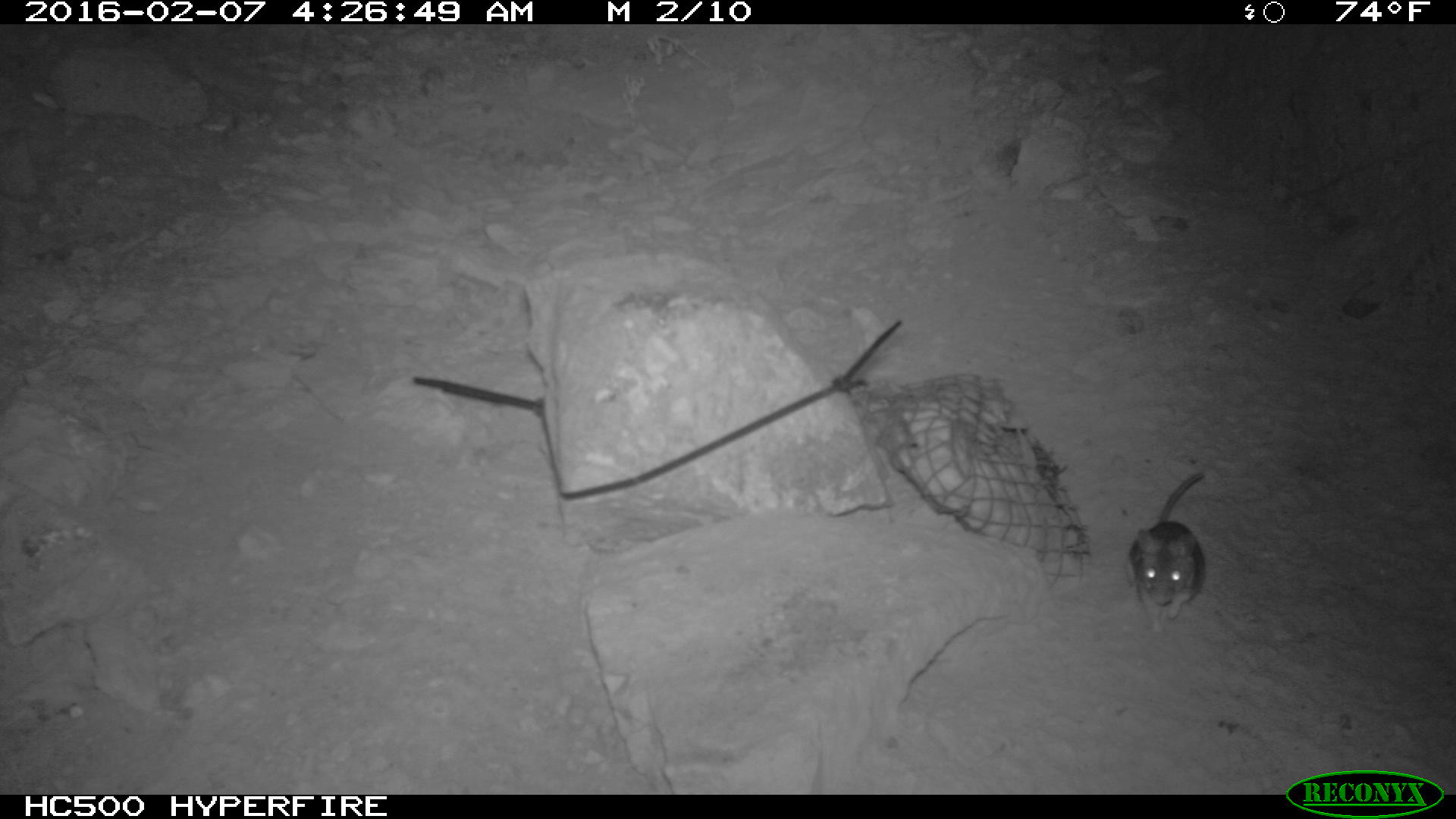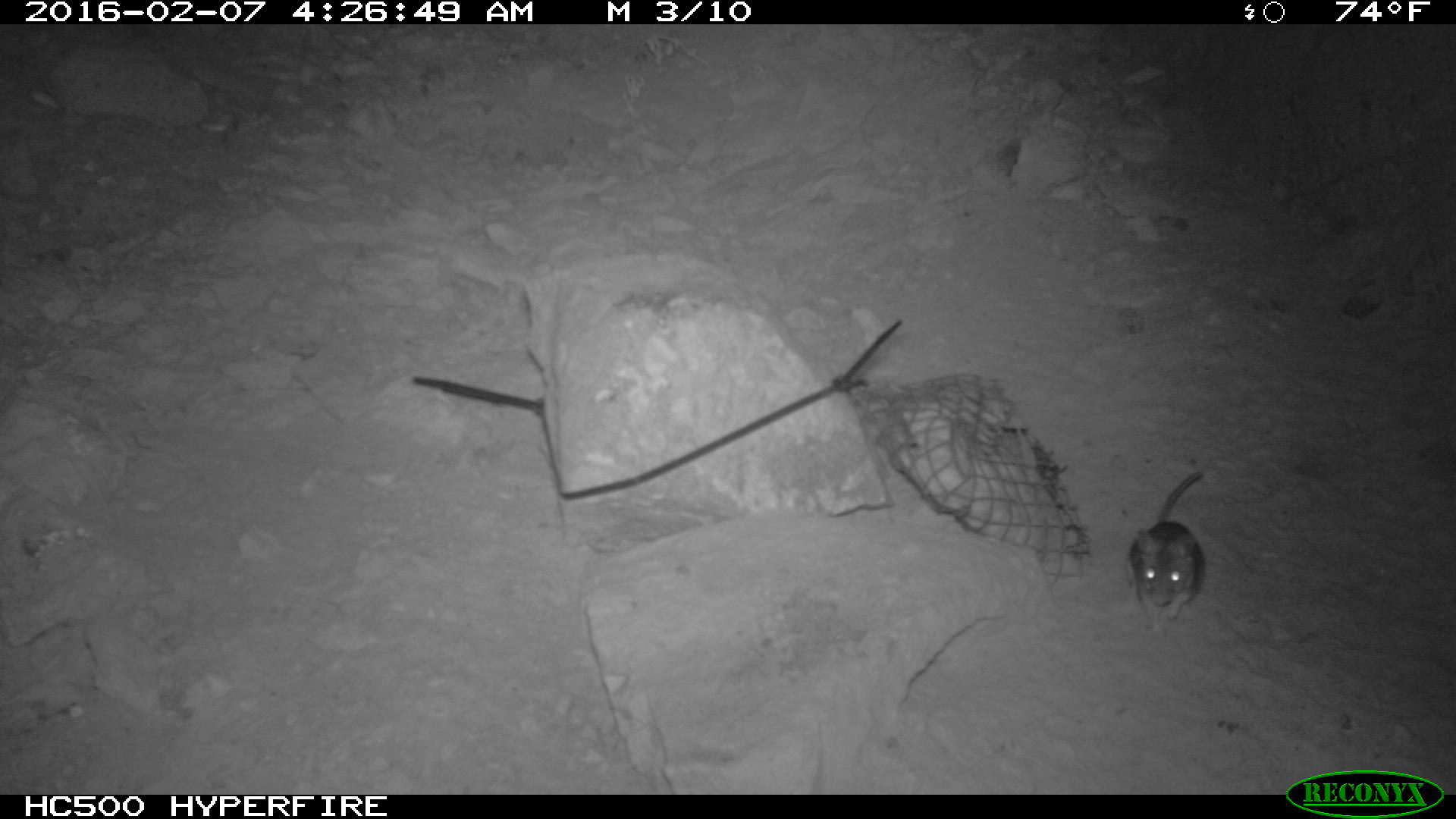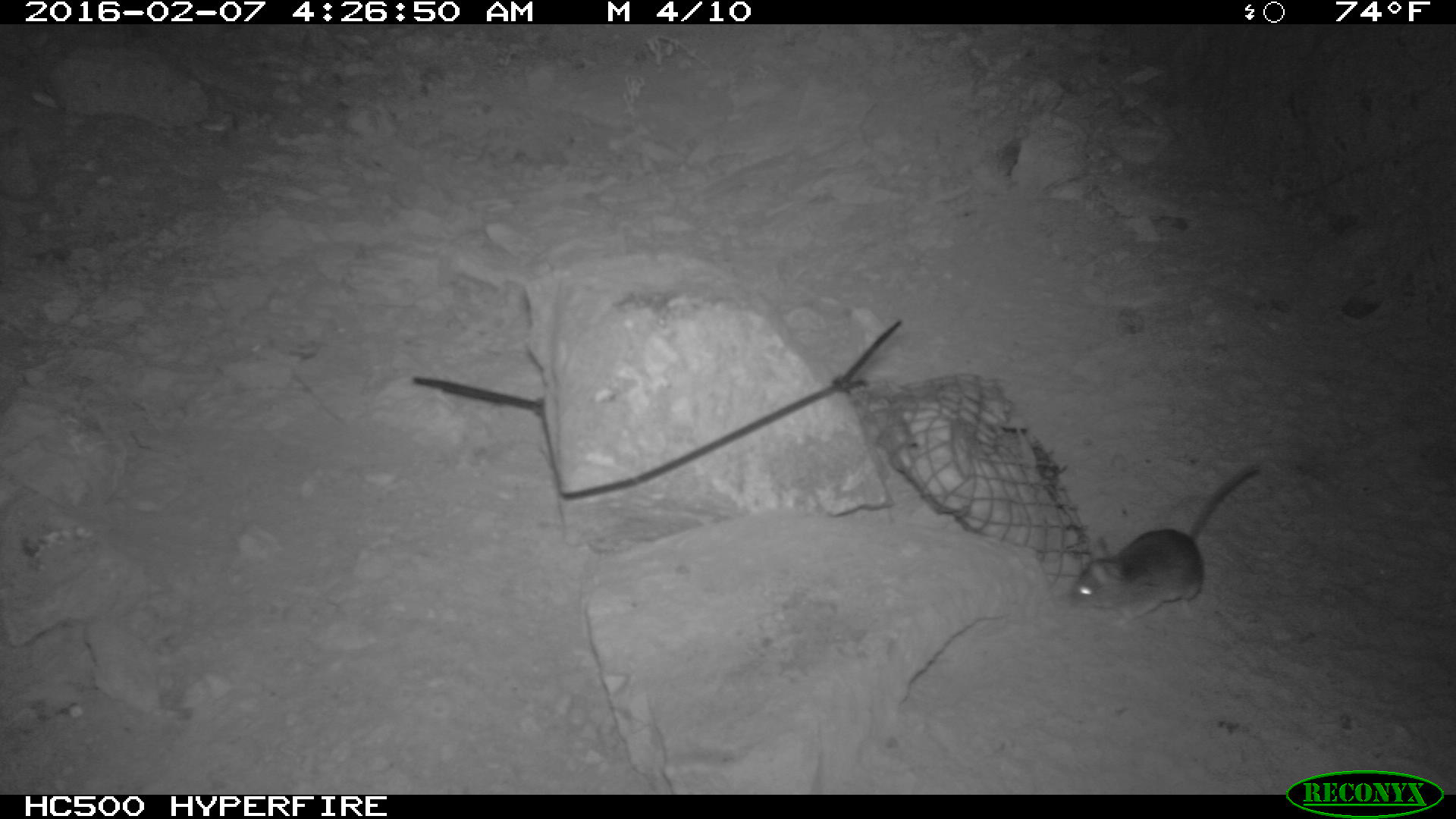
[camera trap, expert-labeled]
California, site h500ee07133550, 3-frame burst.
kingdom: Animalia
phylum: Chordata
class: Mammalia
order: Rodentia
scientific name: Rodentia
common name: rodent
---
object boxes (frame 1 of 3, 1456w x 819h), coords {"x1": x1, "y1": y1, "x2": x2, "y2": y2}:
rodent: {"x1": 1129, "y1": 467, "x2": 1207, "y2": 634}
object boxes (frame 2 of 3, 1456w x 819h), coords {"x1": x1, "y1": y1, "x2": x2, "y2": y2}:
rodent: {"x1": 1126, "y1": 472, "x2": 1204, "y2": 632}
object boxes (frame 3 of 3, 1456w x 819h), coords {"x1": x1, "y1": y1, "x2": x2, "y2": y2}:
rodent: {"x1": 1071, "y1": 459, "x2": 1267, "y2": 629}